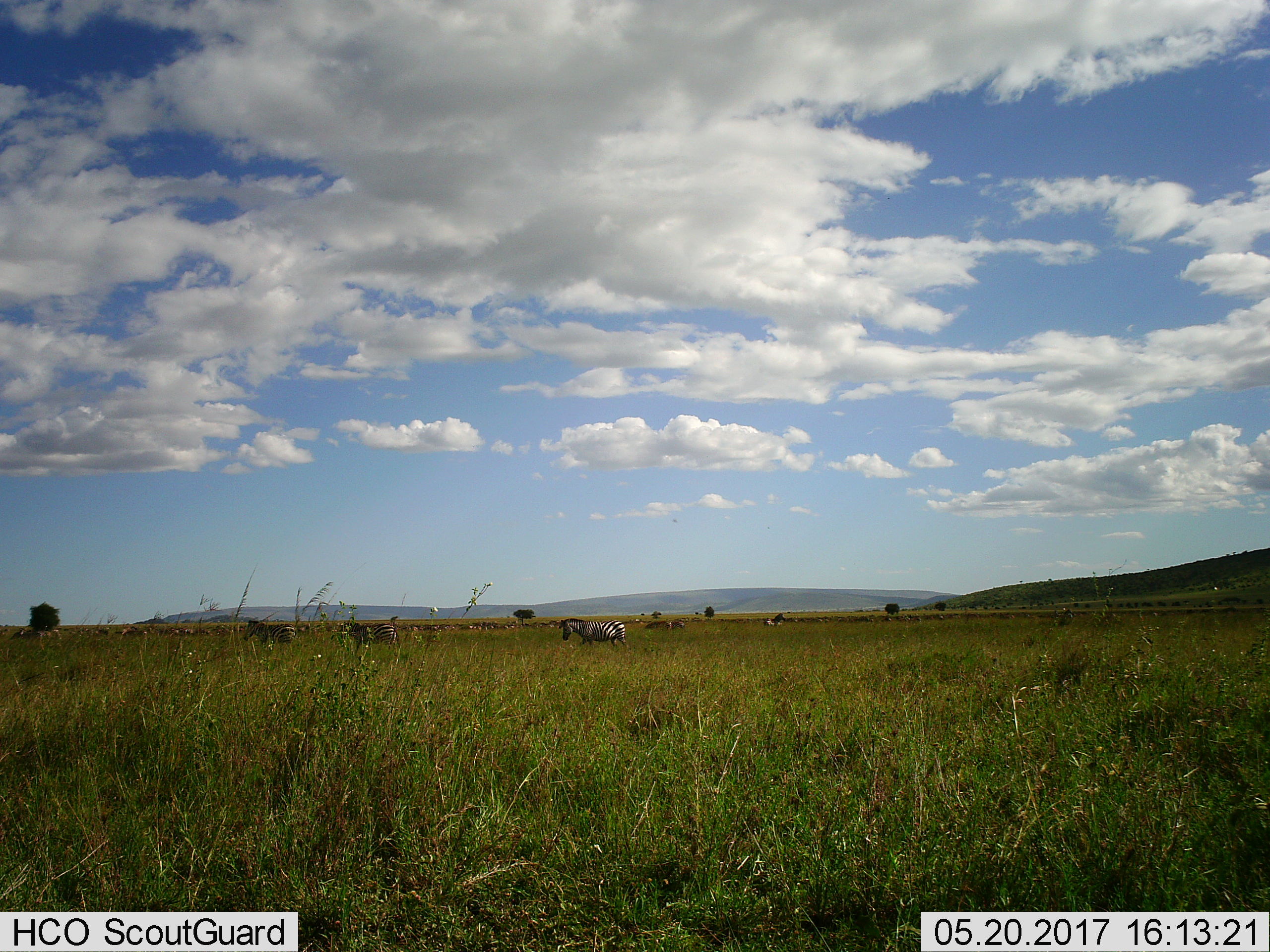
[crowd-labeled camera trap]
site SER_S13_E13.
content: unidentified animal